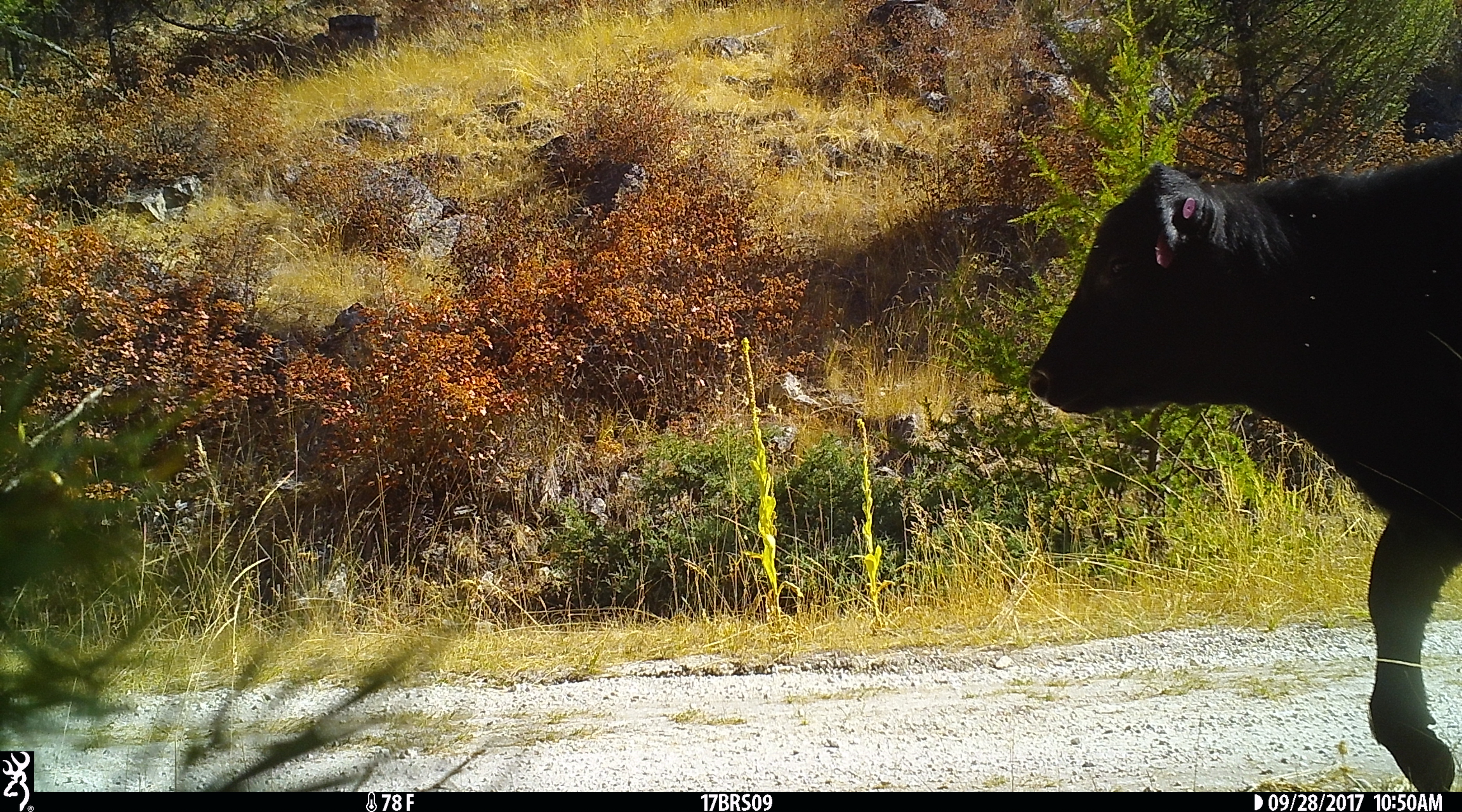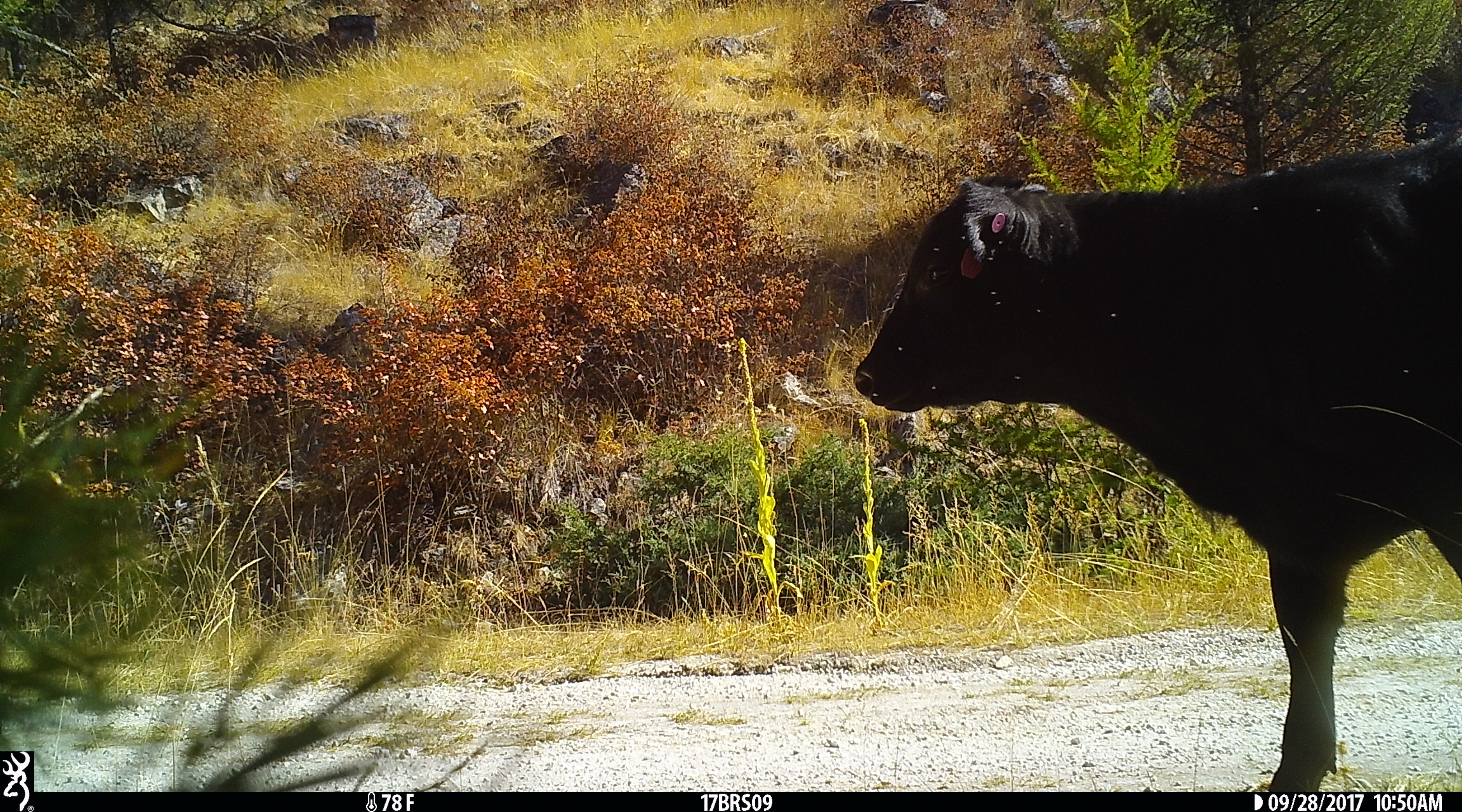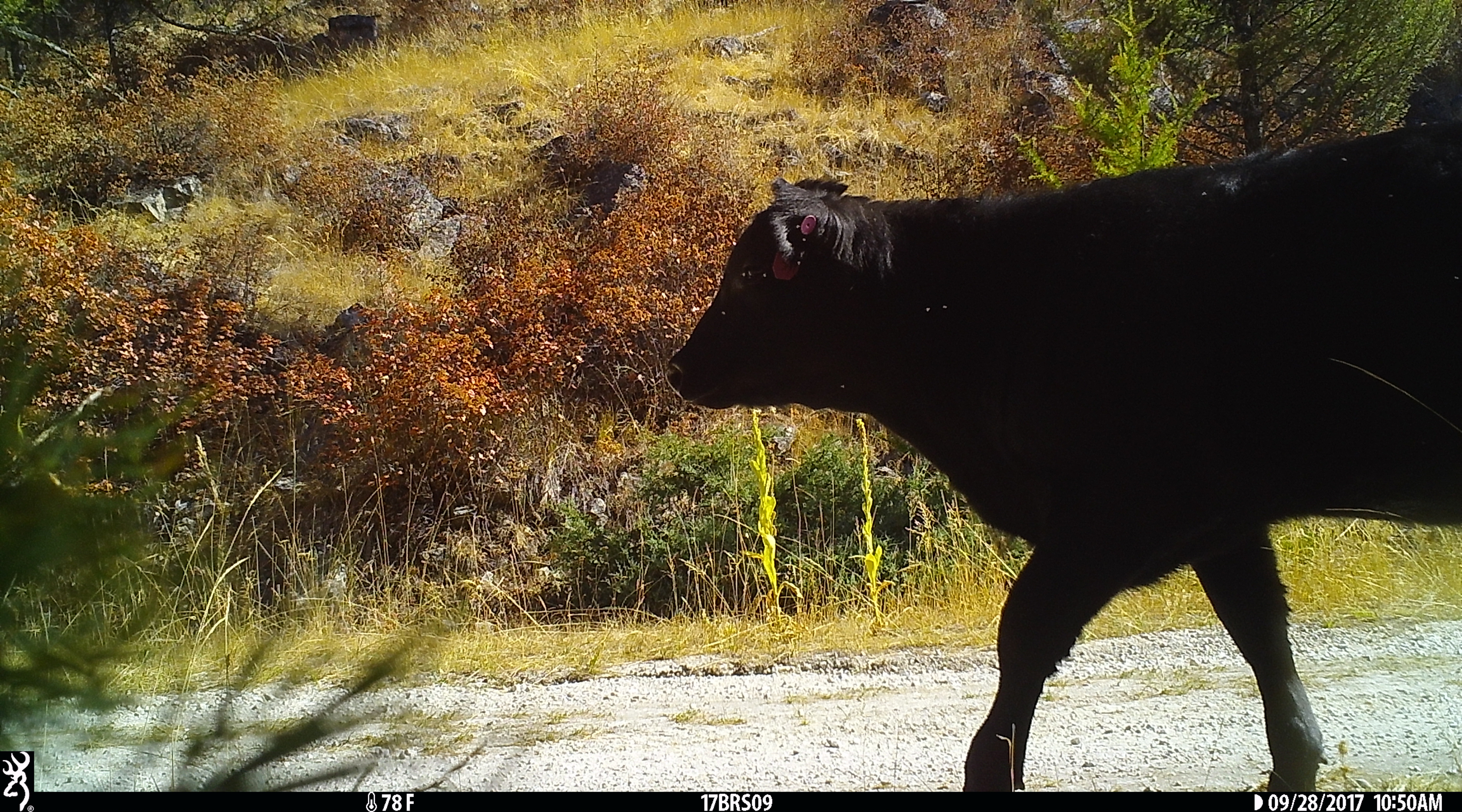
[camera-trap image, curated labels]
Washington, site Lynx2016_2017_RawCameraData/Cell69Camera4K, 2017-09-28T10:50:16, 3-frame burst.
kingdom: Animalia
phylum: Chordata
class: Mammalia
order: Artiodactyla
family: Bovidae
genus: Bos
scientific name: Bos taurus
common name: domestic cattle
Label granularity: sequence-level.